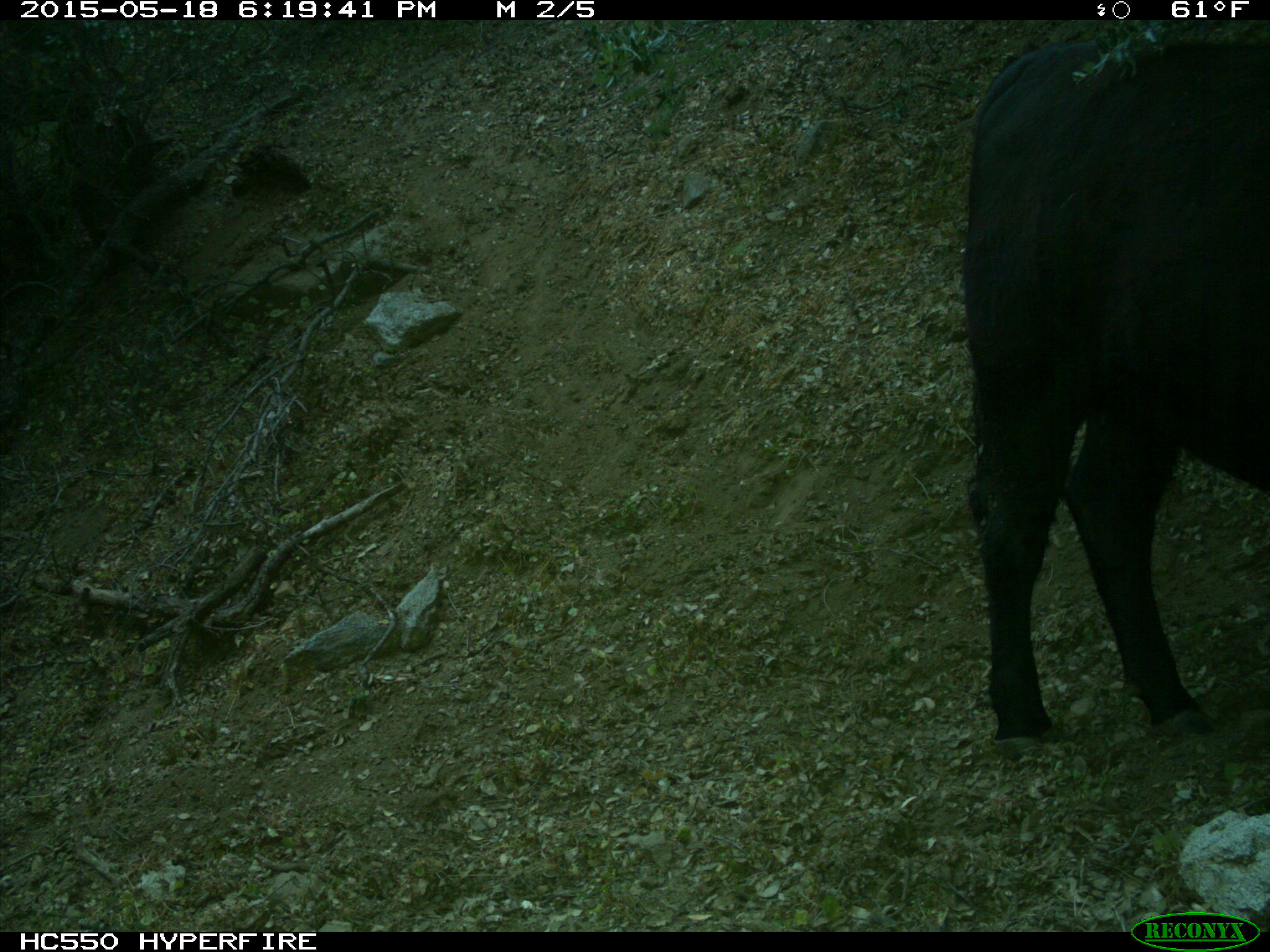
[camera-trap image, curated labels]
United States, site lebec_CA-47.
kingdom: Animalia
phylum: Chordata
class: Mammalia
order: Artiodactyla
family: Bovidae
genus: Bos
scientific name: Bos taurus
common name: domestic cow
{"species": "Bos taurus (domestic cow)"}